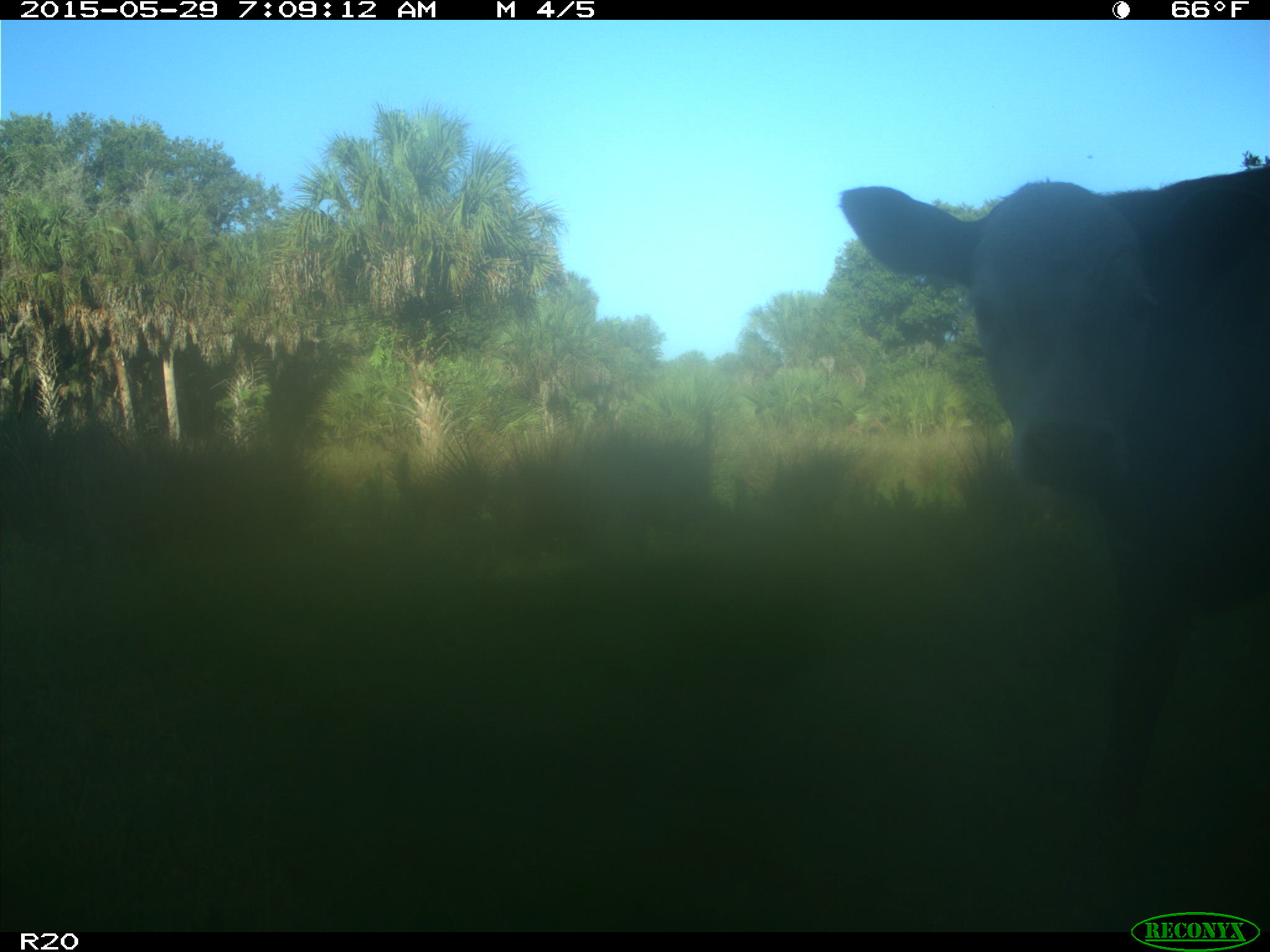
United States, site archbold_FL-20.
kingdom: Animalia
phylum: Chordata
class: Mammalia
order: Artiodactyla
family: Bovidae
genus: Bos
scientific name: Bos taurus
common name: domestic cow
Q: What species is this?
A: Bos taurus (domestic cow).